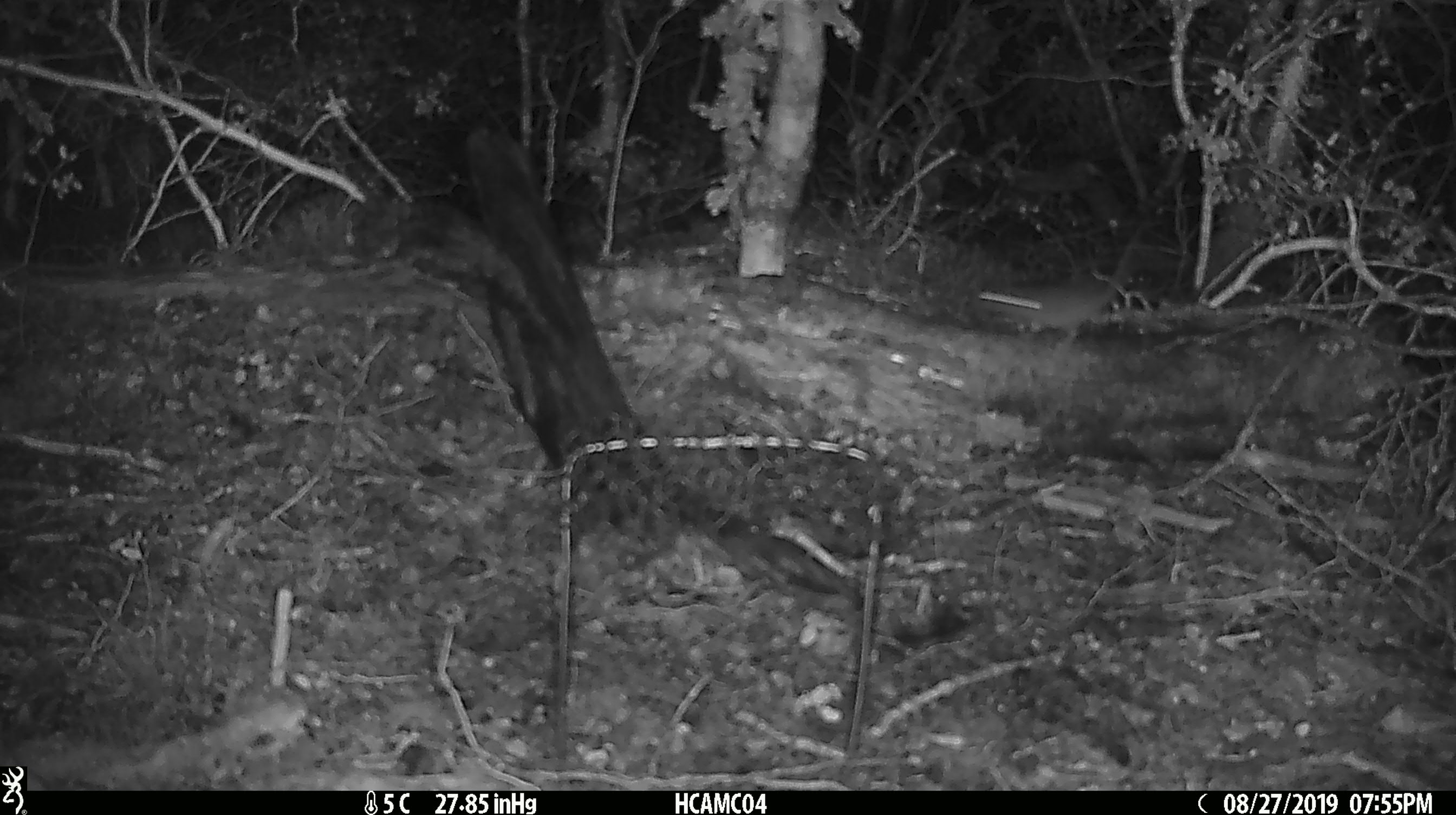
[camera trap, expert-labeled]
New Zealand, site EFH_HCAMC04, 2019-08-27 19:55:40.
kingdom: Animalia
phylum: Chordata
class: Mammalia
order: Rodentia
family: Muridae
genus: Mus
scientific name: Mus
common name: mouse